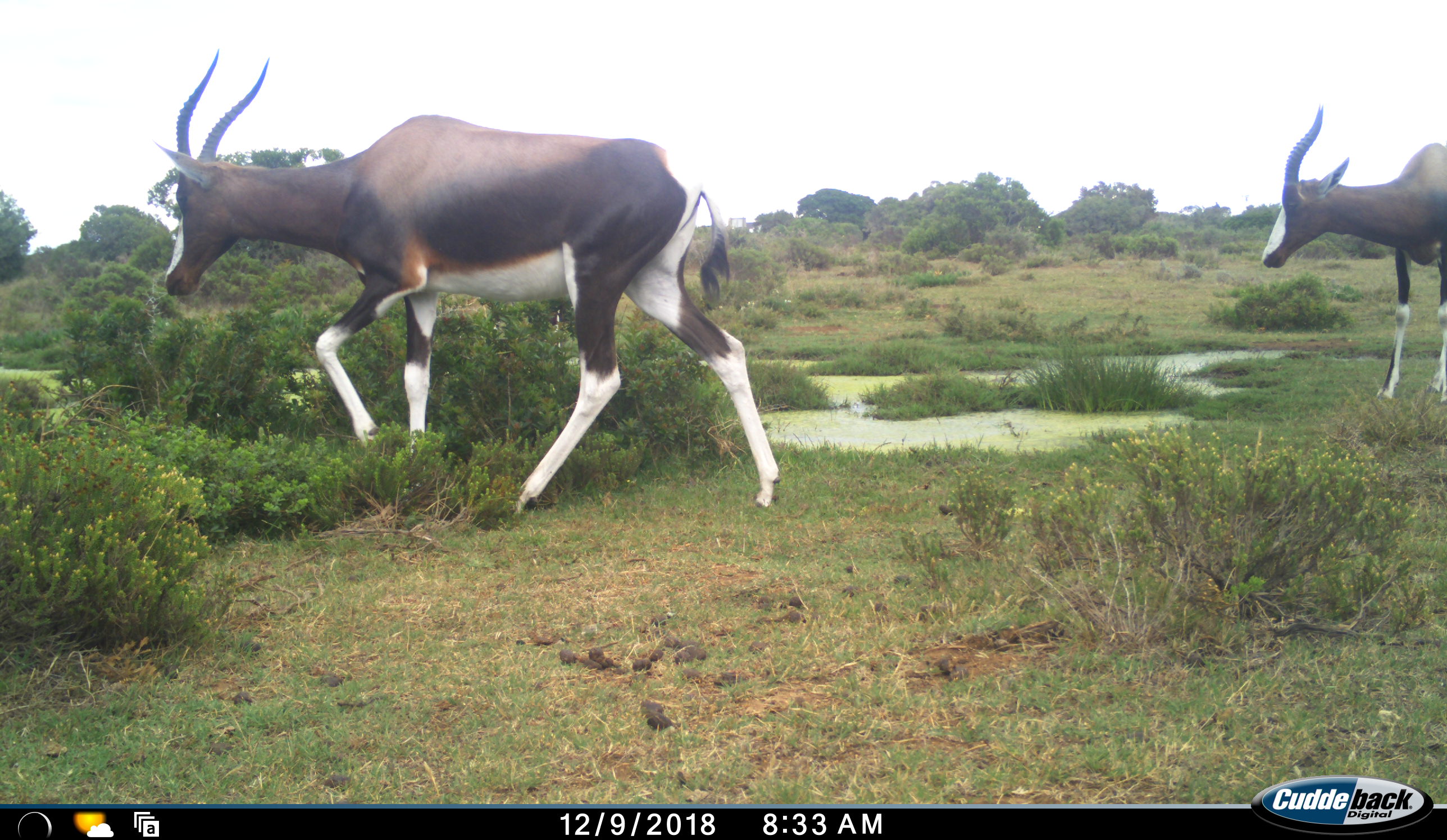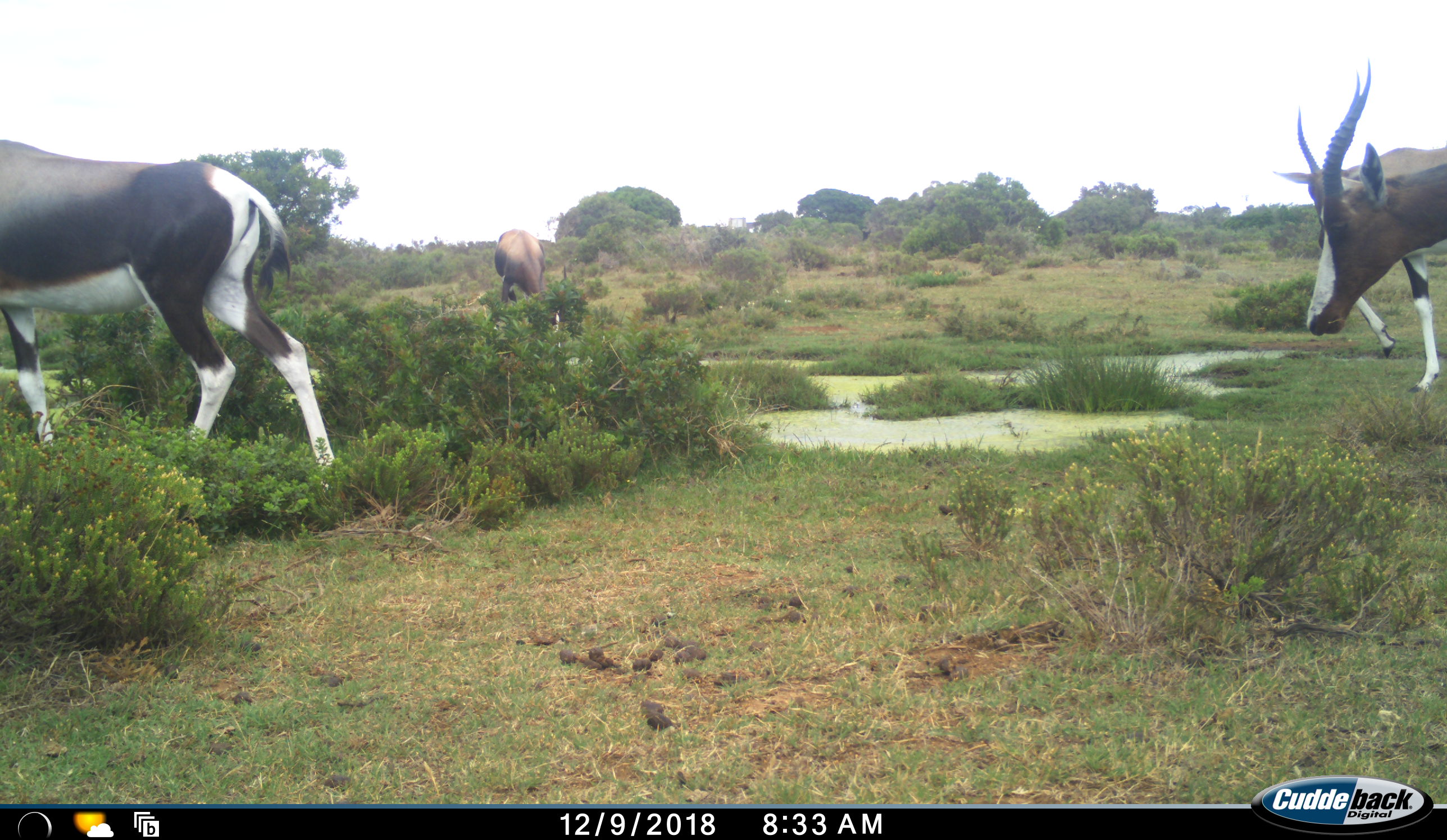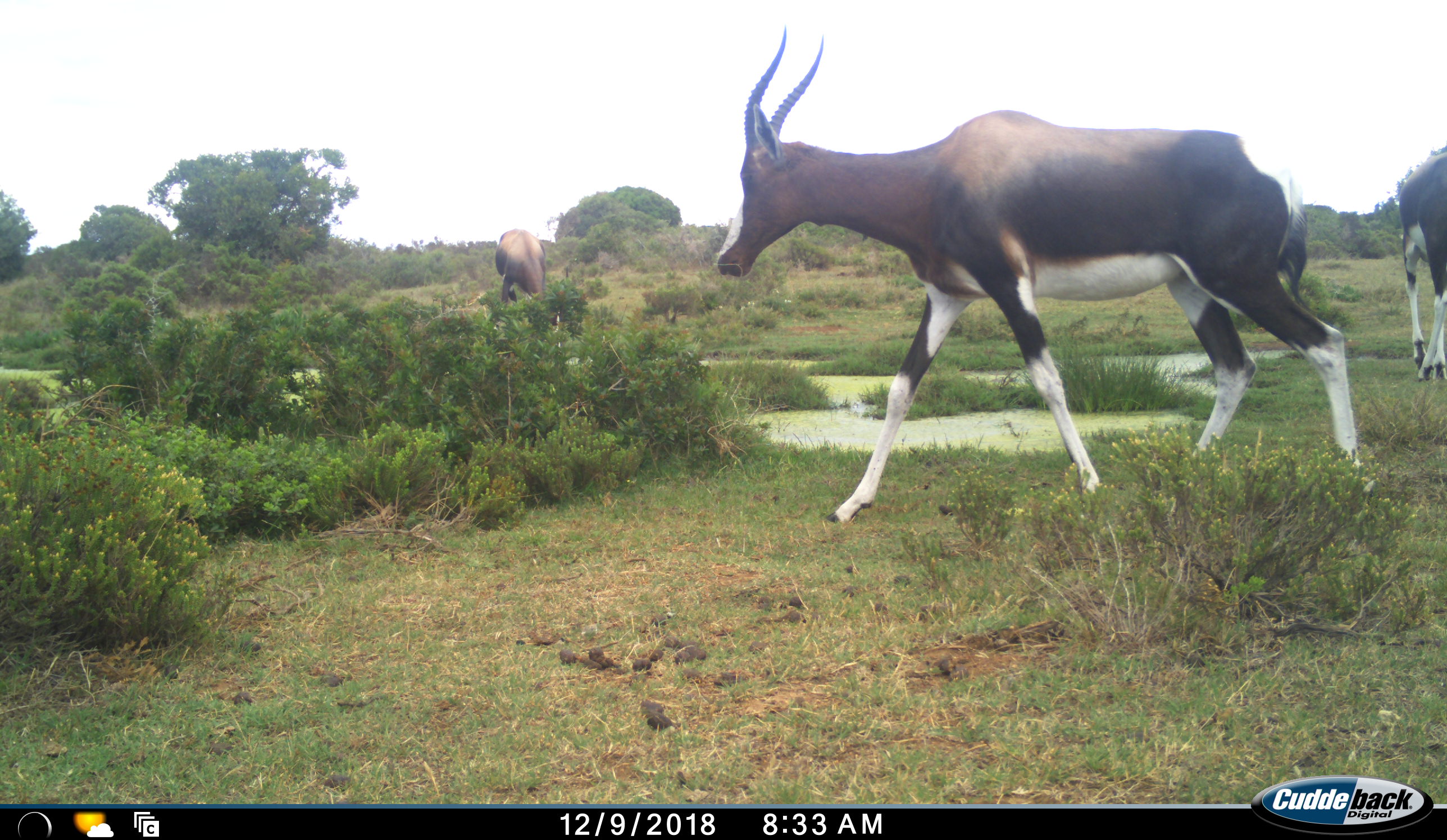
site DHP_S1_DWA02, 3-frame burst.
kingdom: Animalia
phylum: Chordata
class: Mammalia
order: Artiodactyla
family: Bovidae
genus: Damaliscus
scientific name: Damaliscus pygargus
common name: bontebok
Bontebok (Damaliscus pygargus), count 4. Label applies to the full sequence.